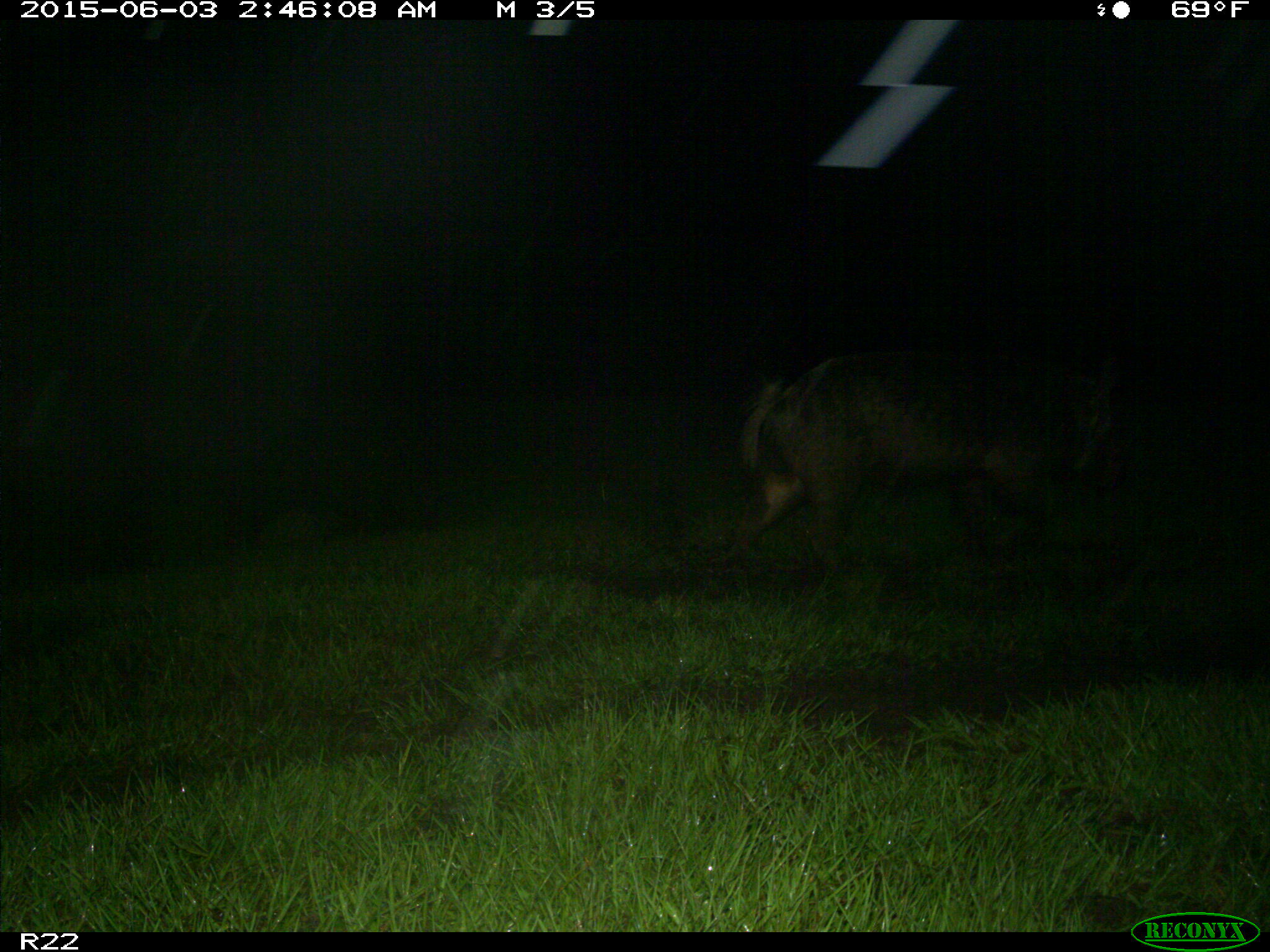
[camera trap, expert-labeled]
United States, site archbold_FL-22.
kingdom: Animalia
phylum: Chordata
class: Mammalia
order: Artiodactyla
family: Bovidae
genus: Bos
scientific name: Bos taurus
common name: domestic cow